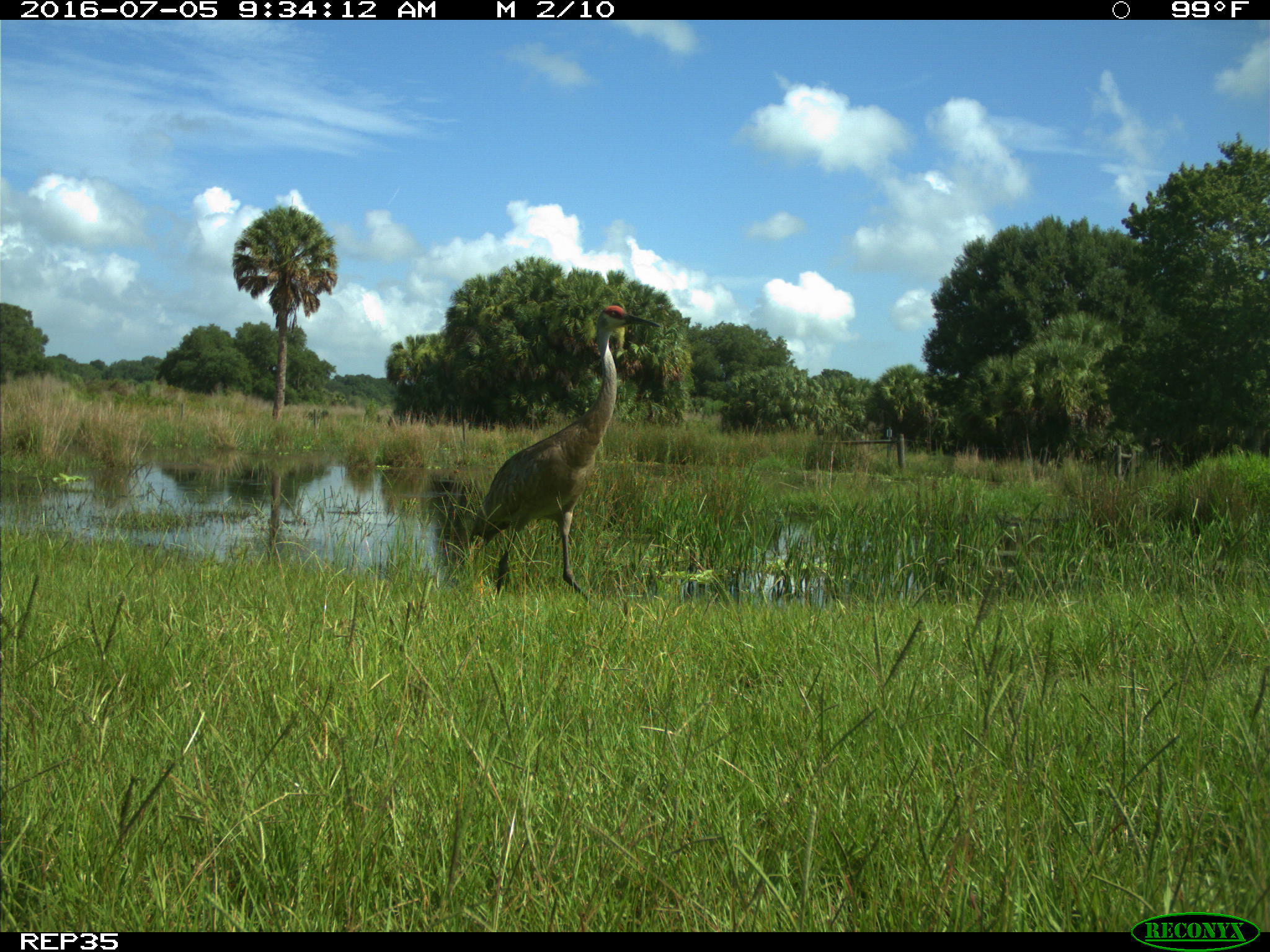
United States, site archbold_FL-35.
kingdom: Animalia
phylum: Chordata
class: Aves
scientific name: Aves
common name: birds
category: unidentified bird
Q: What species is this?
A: Unidentified bird (birds) (Aves).